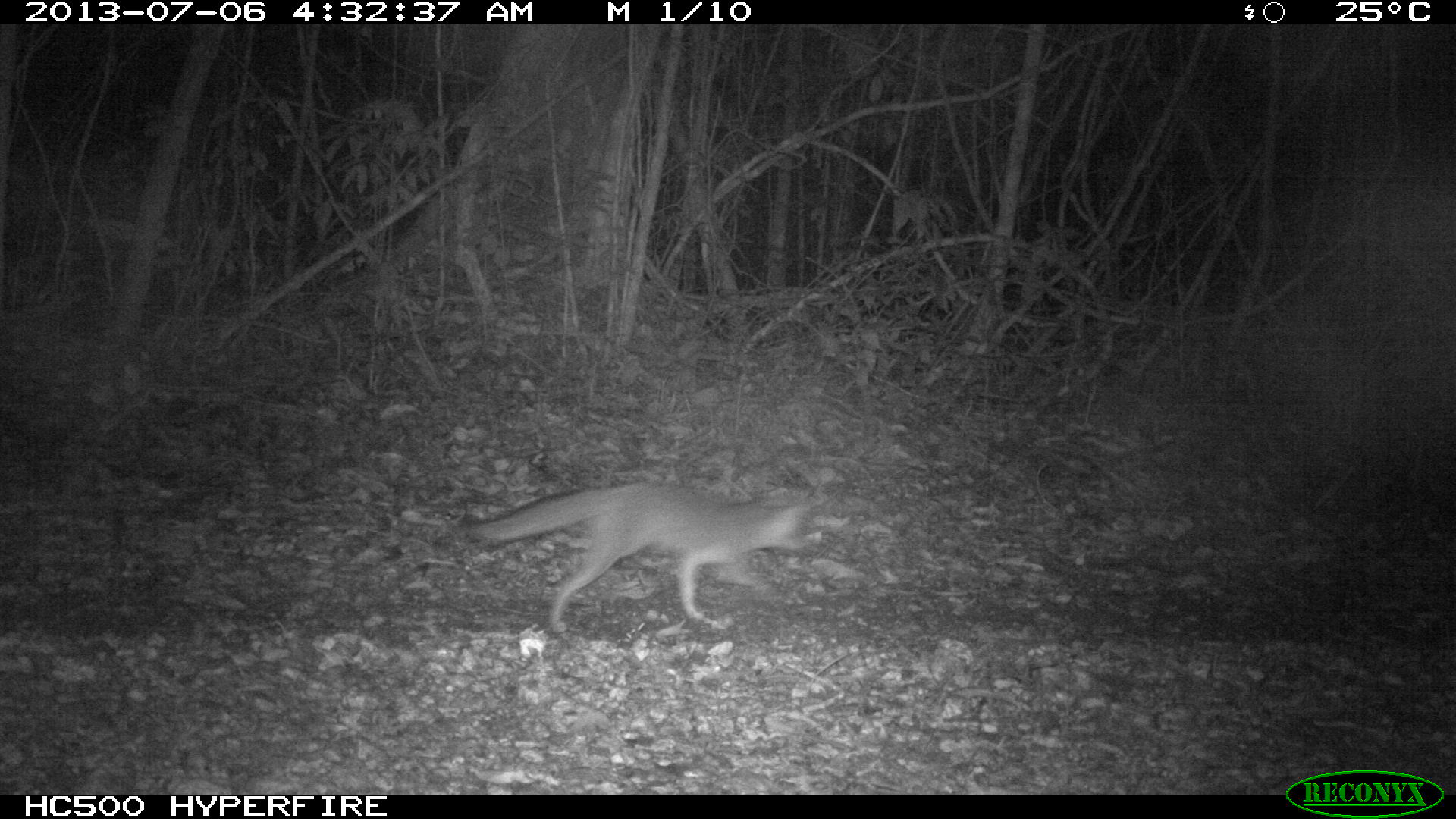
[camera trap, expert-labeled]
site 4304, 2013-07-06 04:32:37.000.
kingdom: Animalia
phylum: Chordata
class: Mammalia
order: Carnivora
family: Canidae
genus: Urocyon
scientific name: Urocyon cinereoargenteus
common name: gray fox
Urocyon cinereoargenteus (gray fox), count 1.